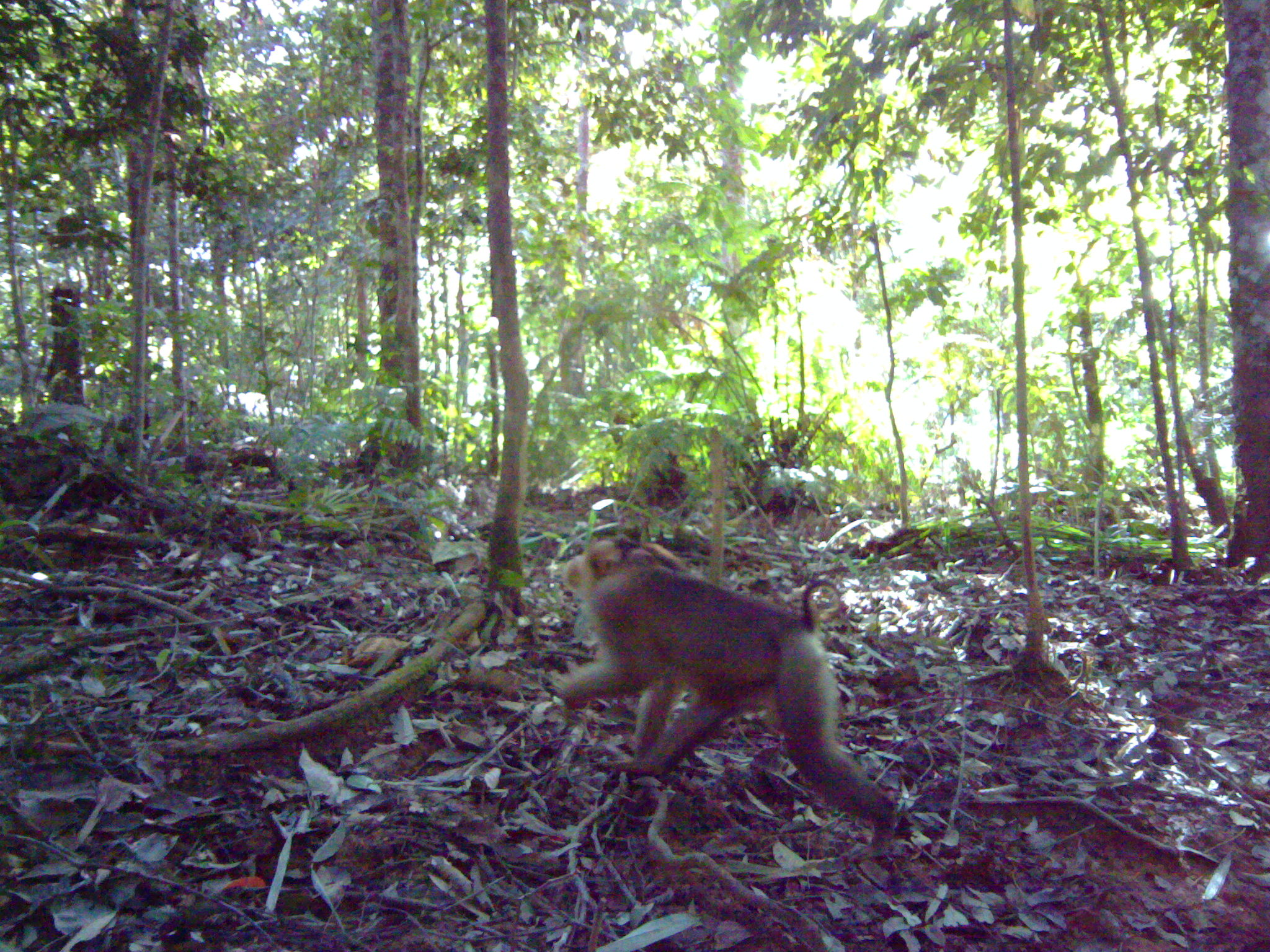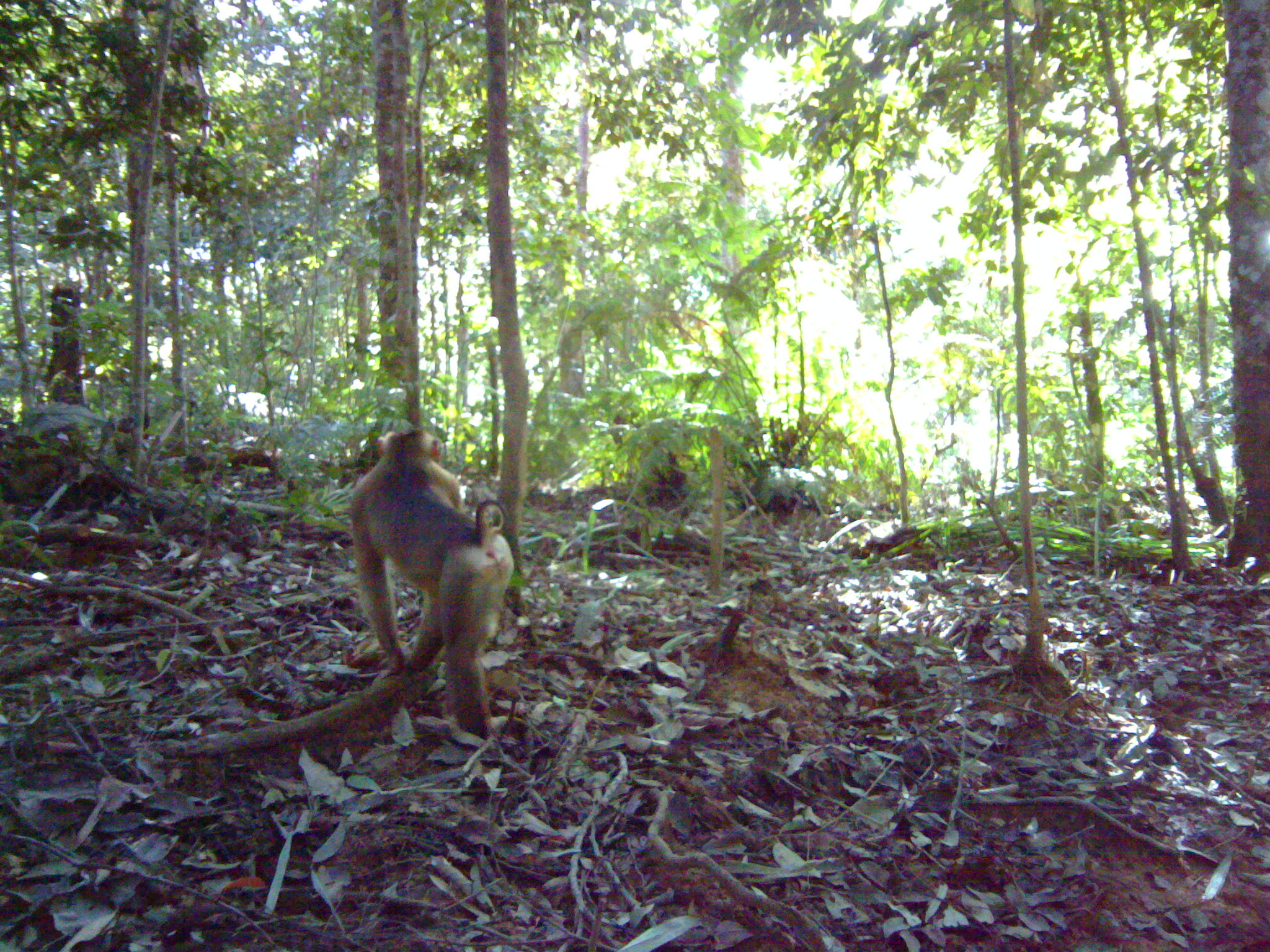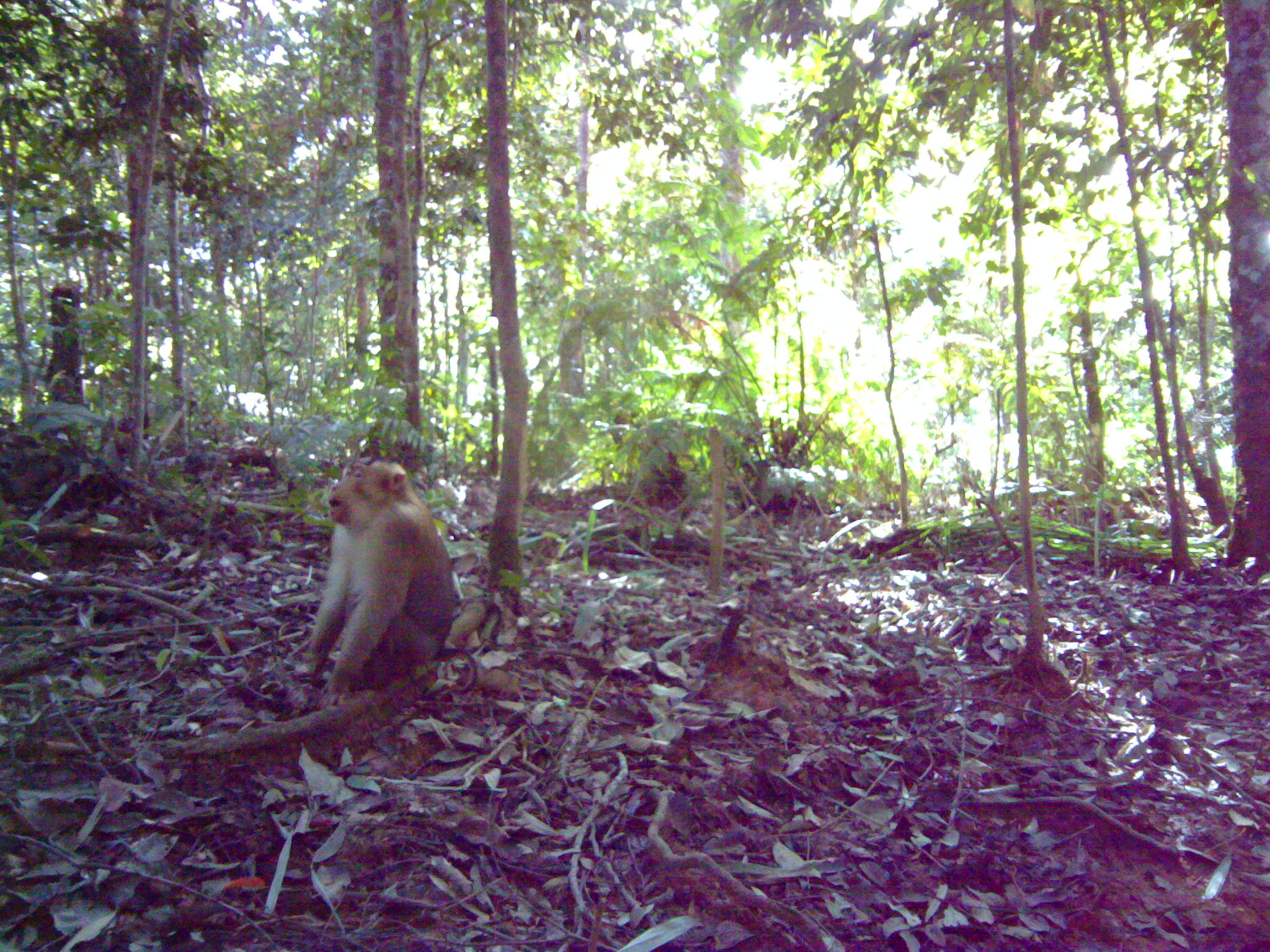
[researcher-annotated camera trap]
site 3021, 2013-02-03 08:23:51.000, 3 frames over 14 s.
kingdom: Animalia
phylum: Chordata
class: Mammalia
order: Primates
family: Cercopithecidae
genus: Macaca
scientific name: Macaca nemestrina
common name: southern pig-tailed macaque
Macaca nemestrina (southern pig-tailed macaque), count 1.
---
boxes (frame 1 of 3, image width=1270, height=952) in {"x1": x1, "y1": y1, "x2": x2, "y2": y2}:
macaca nemestrina: {"x1": 553, "y1": 535, "x2": 898, "y2": 855}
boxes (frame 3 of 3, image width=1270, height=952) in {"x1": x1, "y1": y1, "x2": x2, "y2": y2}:
macaca nemestrina: {"x1": 295, "y1": 458, "x2": 479, "y2": 708}